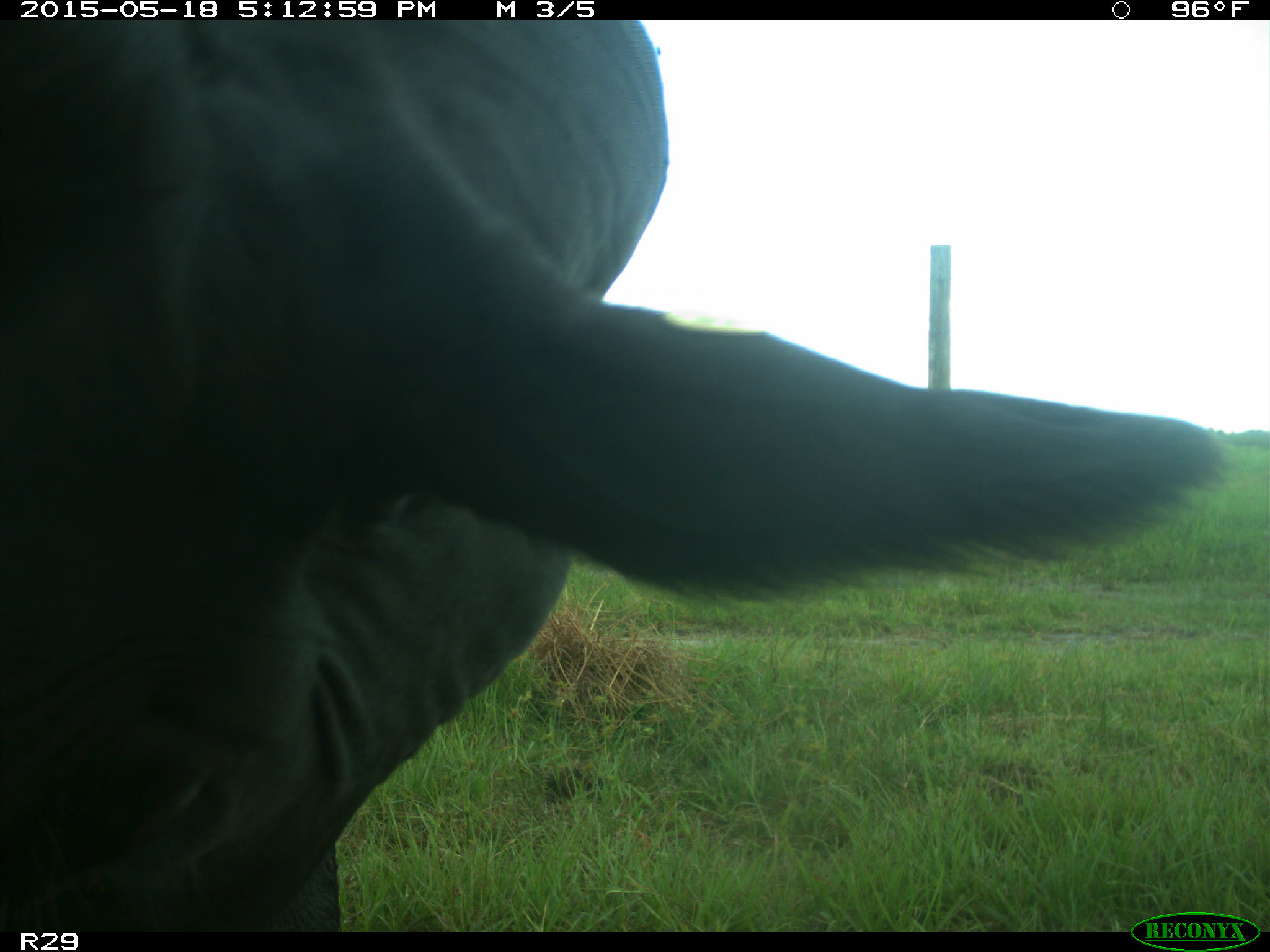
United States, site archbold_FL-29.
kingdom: Animalia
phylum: Chordata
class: Mammalia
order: Artiodactyla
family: Bovidae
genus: Bos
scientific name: Bos taurus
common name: domestic cow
Bos taurus (domestic cow).